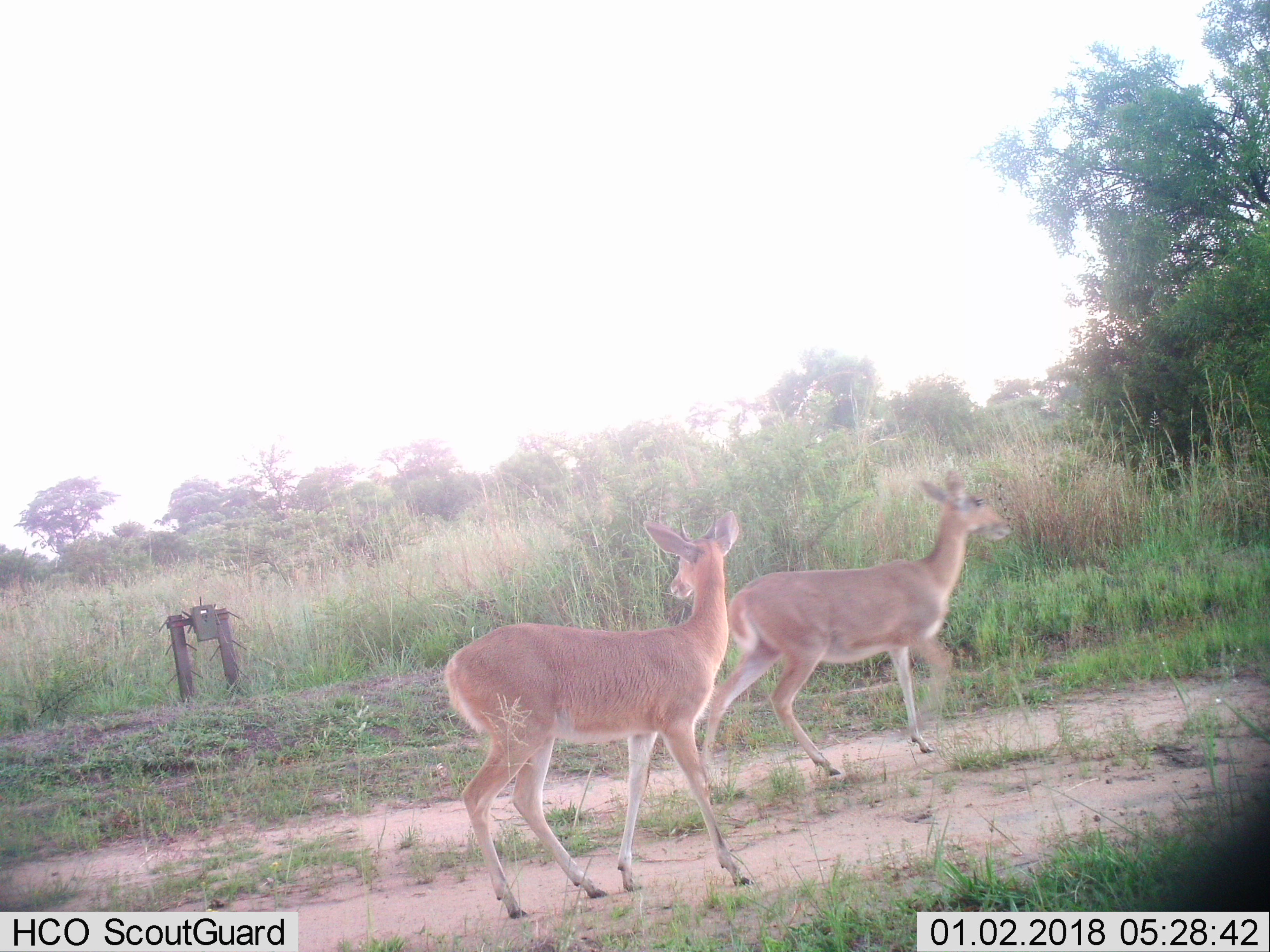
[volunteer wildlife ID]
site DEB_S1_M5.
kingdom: Animalia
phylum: Chordata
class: Mammalia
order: Artiodactyla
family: Bovidae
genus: Redunca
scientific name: Redunca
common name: reedbuck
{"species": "reedbuck (Redunca)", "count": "2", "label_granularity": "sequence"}